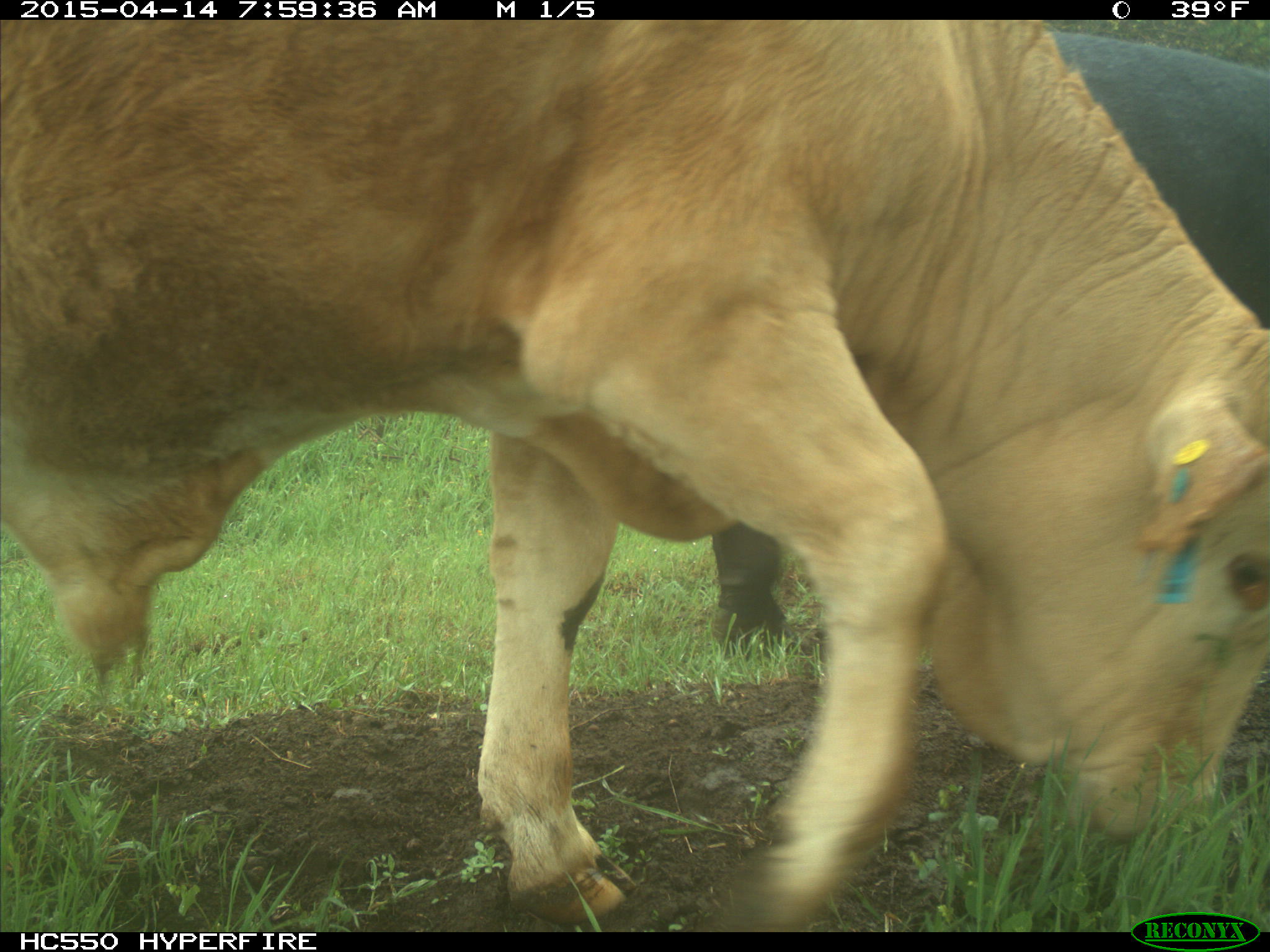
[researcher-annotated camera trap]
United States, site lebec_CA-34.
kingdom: Animalia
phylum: Chordata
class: Mammalia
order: Artiodactyla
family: Bovidae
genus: Bos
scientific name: Bos taurus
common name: domestic cow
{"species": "Bos taurus (domestic cow)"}